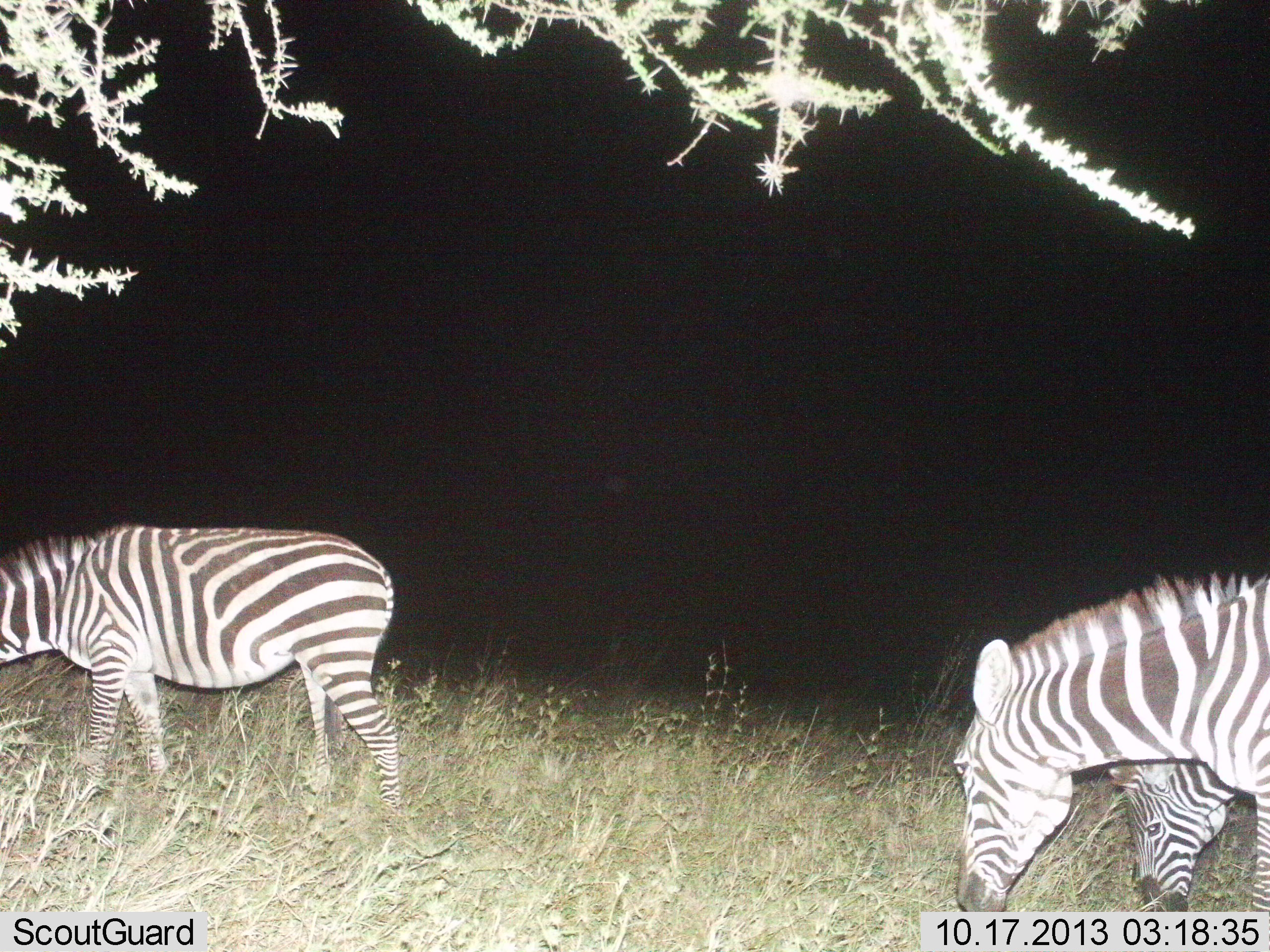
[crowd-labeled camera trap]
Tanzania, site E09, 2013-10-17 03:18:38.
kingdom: Animalia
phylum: Chordata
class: Mammalia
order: Perissodactyla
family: Equidae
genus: Equus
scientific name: Equus quagga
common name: plains zebra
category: zebra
Zebra (plains zebra) (Equus quagga), count 3. Behavior (volunteer vote fractions): standing 12%, resting 8%, moving 4%, interacting 0%. Young present (vote fraction): 12%. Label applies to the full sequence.